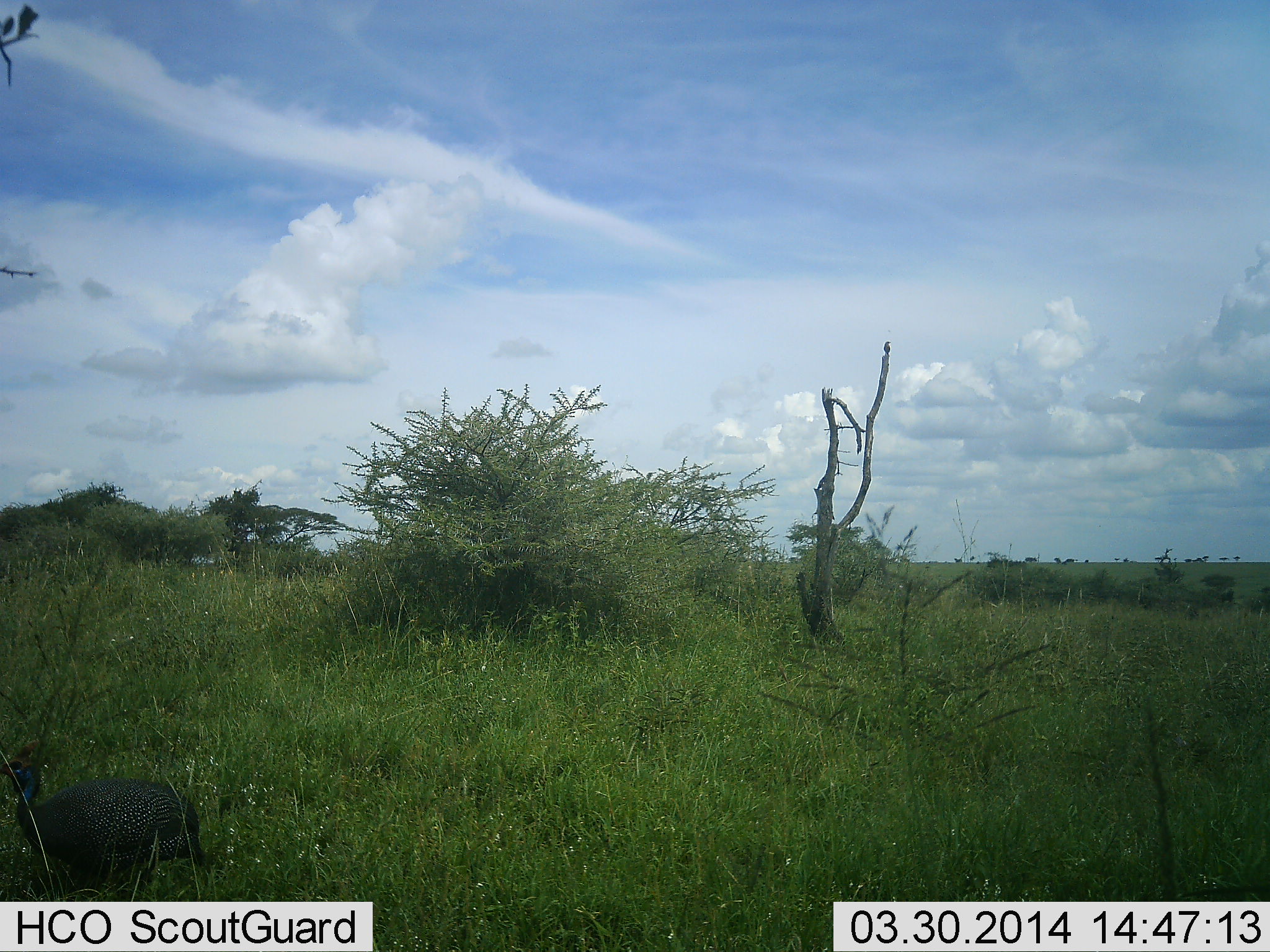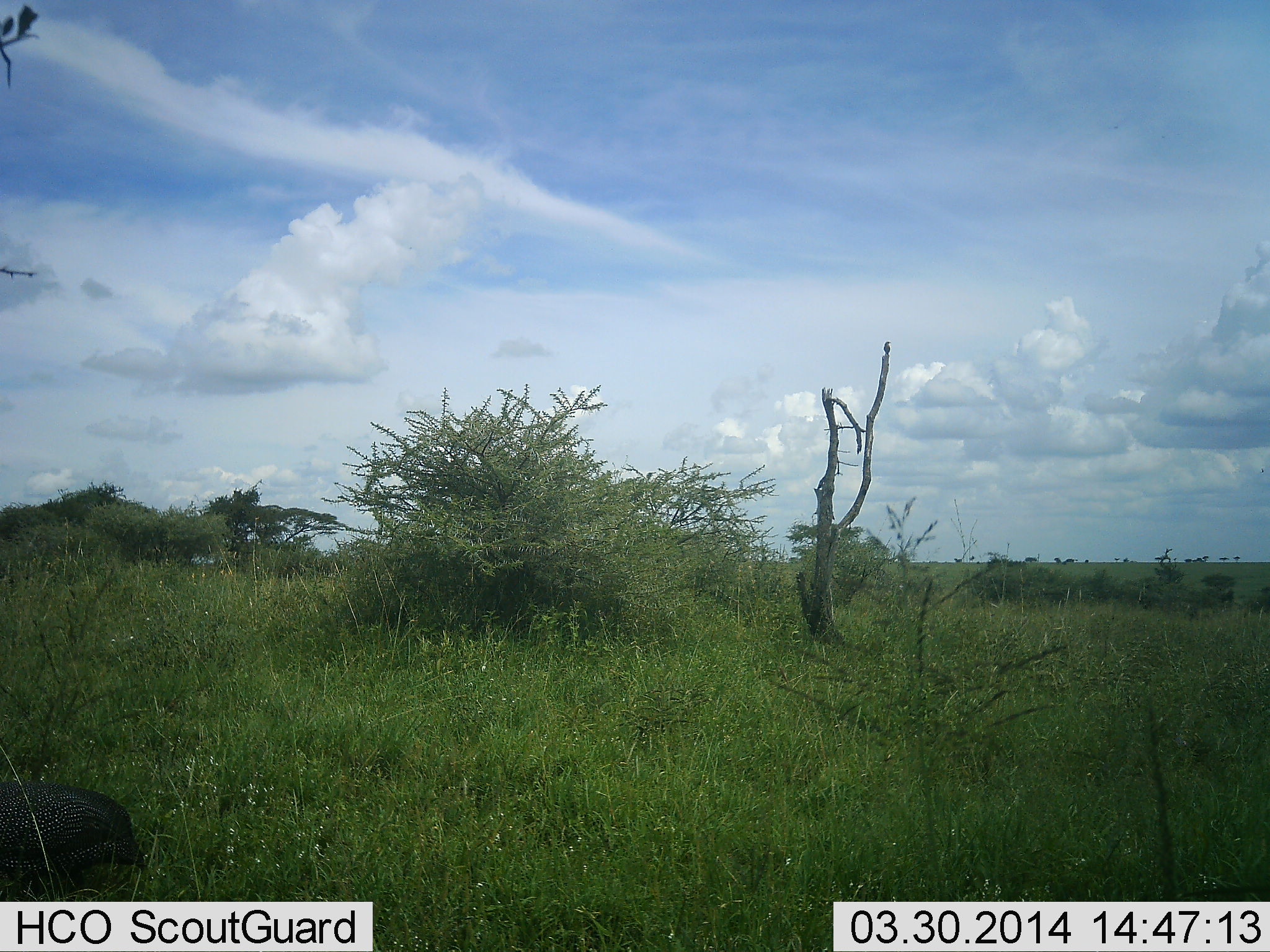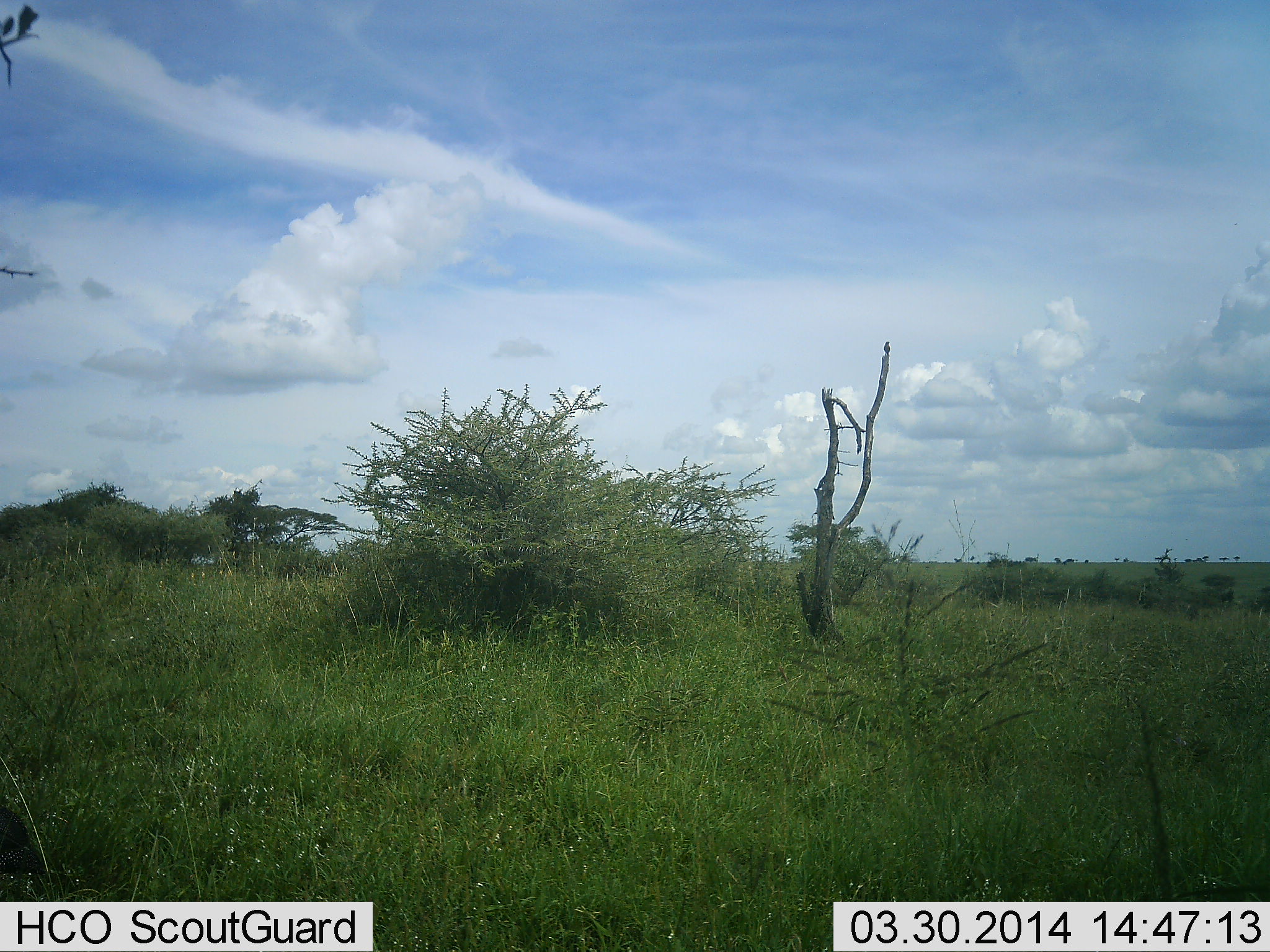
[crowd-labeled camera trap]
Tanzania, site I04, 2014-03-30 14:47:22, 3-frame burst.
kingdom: Animalia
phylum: Chordata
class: Aves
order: Galliformes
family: Numididae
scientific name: Numididae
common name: guinea fowl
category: guineafowl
Guineafowl (guinea fowl) (Numididae), count 1. Behavior (volunteer vote fractions): standing 0%, resting 0%, moving 100%, interacting 0%. Young present (vote fraction): 0%. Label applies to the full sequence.